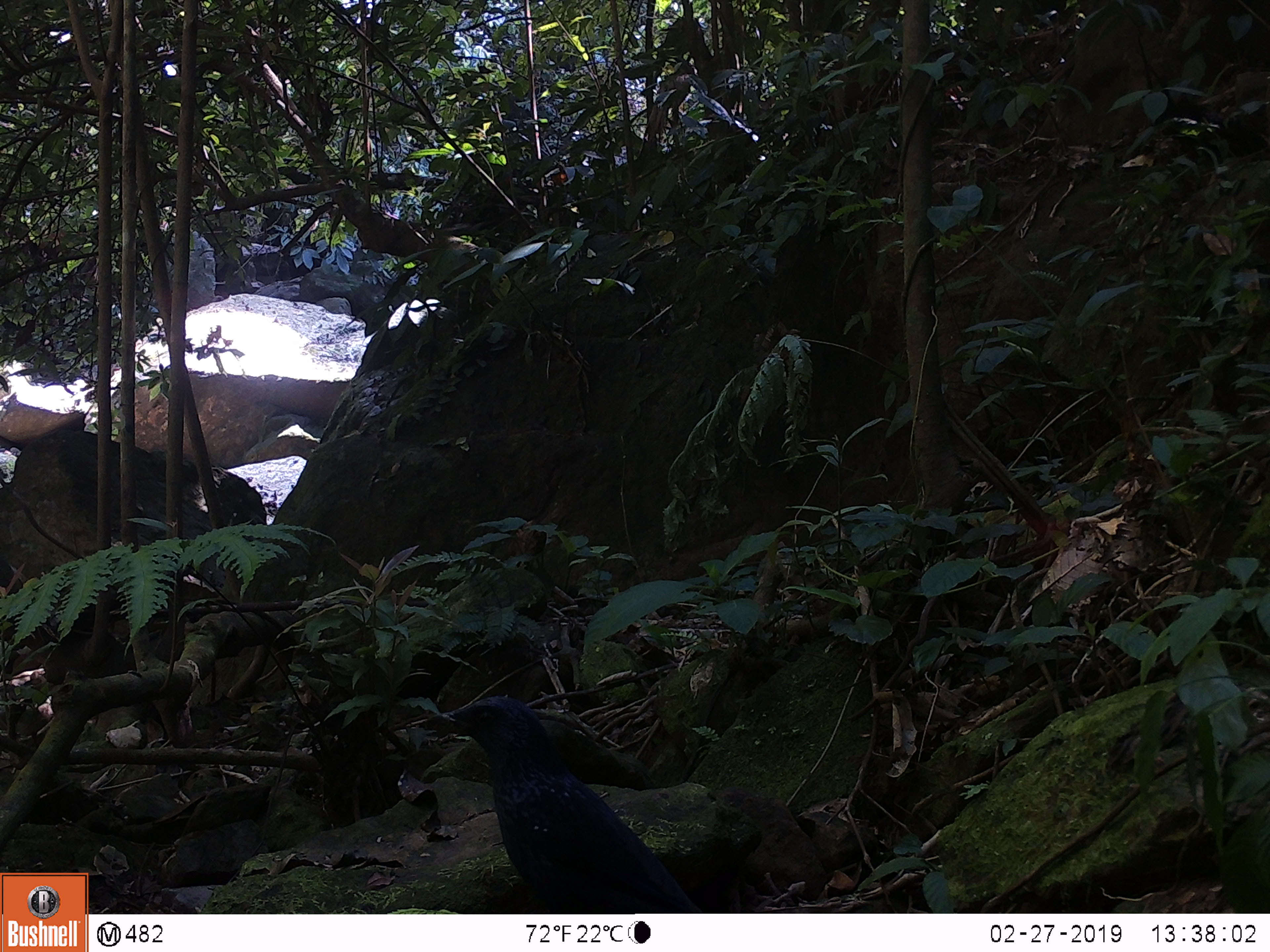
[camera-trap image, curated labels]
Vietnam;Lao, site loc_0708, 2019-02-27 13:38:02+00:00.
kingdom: Animalia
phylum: Chordata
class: Aves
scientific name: Aves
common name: bird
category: unidentified bird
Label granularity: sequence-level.